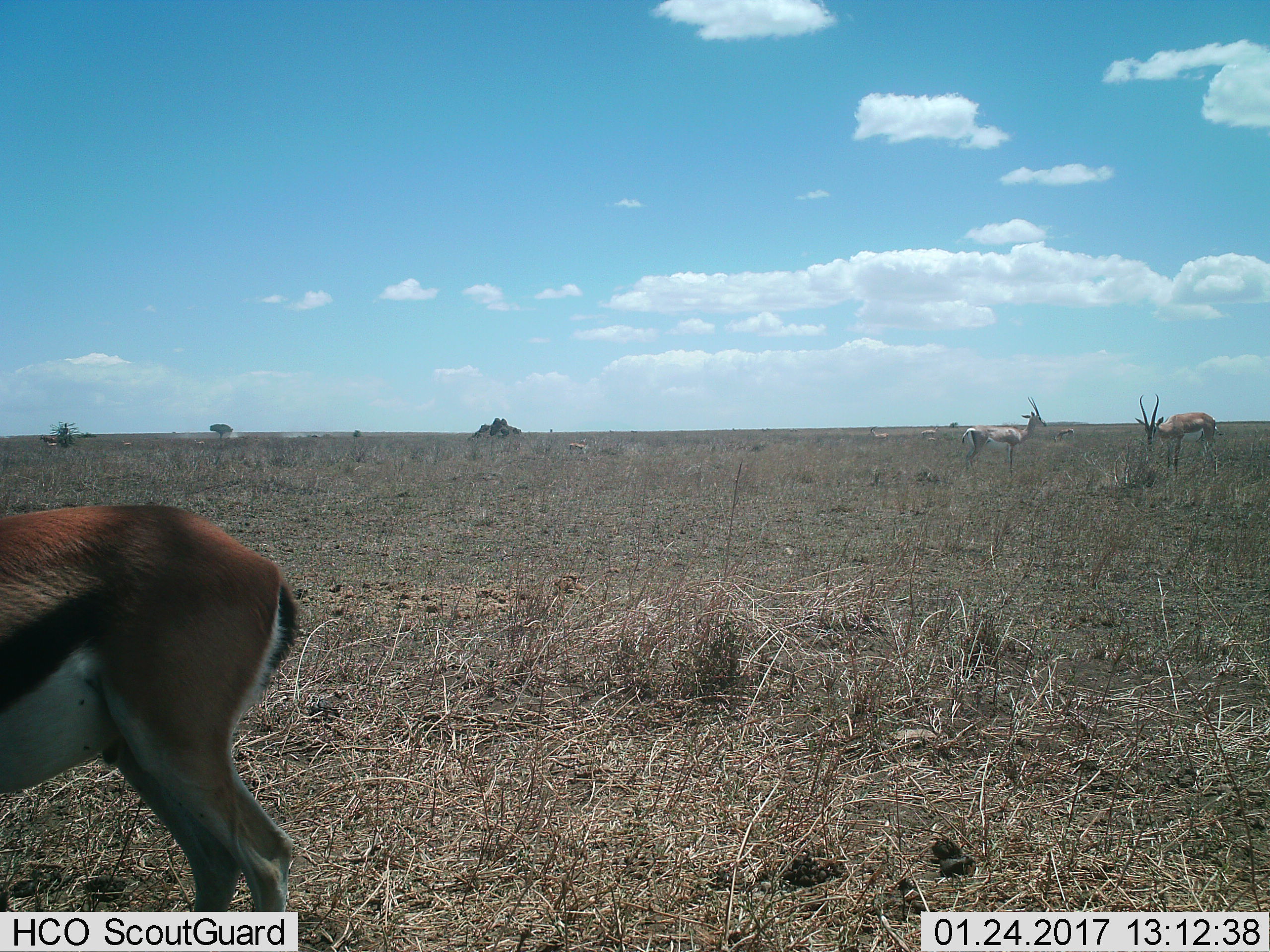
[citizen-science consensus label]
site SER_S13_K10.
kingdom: Animalia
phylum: Chordata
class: Mammalia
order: Artiodactyla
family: Bovidae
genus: Eudorcas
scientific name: Eudorcas thomsonii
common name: thomson's gazelle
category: gazellethomsons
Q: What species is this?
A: Gazellethomsons (thomson's gazelle) (Eudorcas thomsonii).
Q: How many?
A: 3.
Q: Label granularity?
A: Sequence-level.